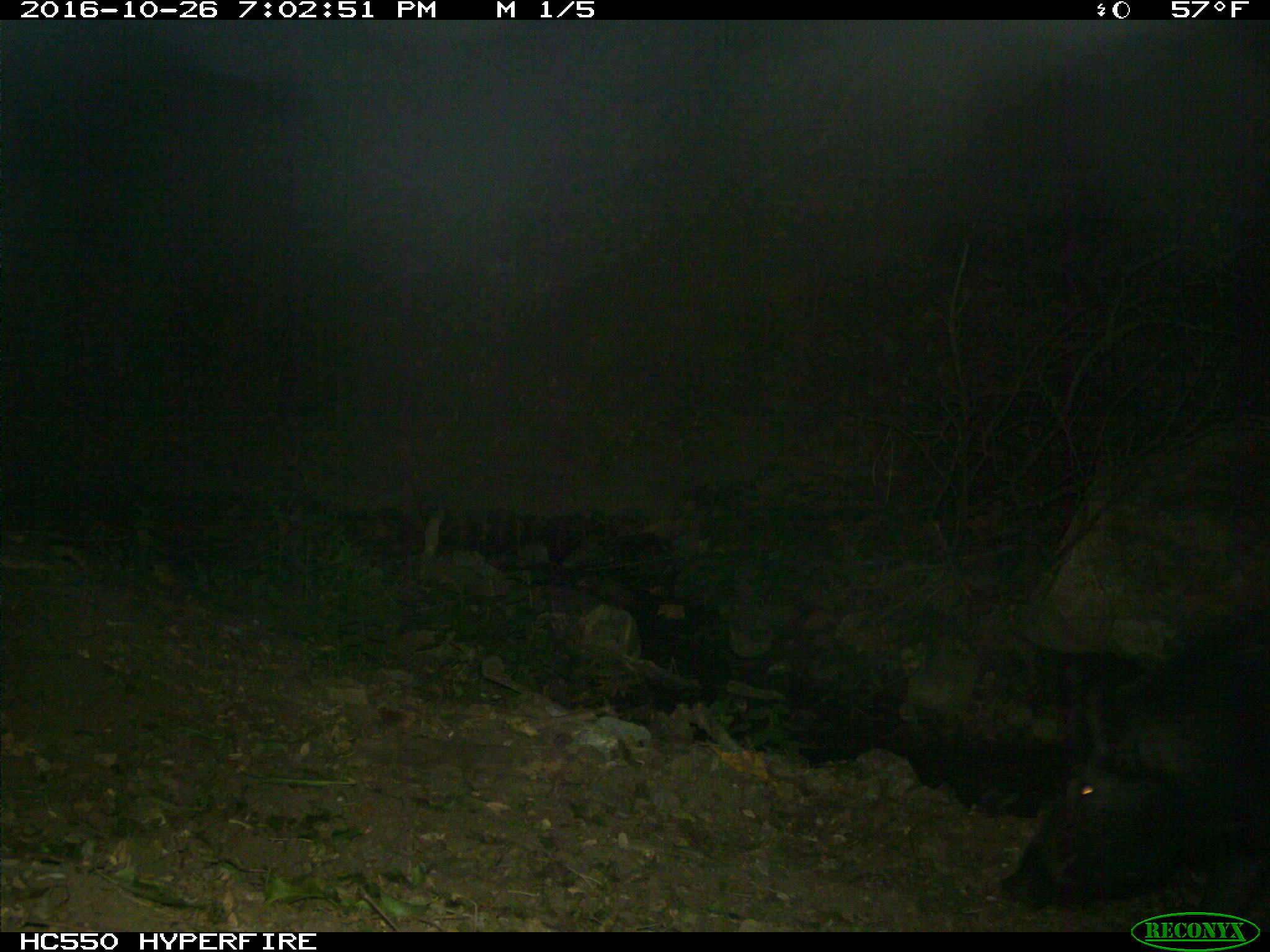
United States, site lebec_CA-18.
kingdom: Animalia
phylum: Chordata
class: Mammalia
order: Artiodactyla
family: Suidae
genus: Sus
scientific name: Sus scrofa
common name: wild boar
Sus scrofa (wild boar).